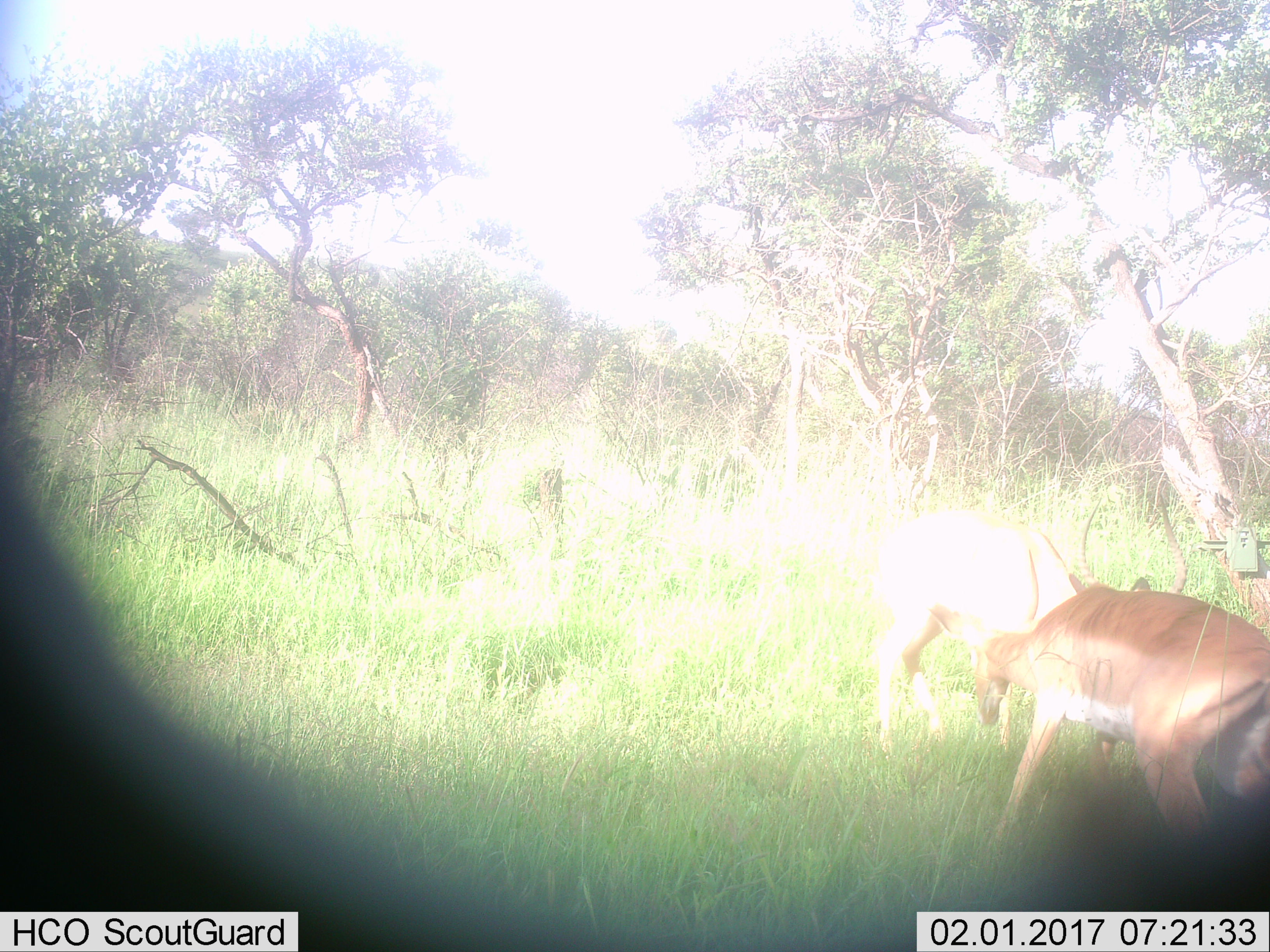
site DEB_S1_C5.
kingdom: Animalia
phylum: Chordata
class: Mammalia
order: Artiodactyla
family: Bovidae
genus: Aepyceros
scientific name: Aepyceros melampus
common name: impala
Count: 2.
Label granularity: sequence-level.